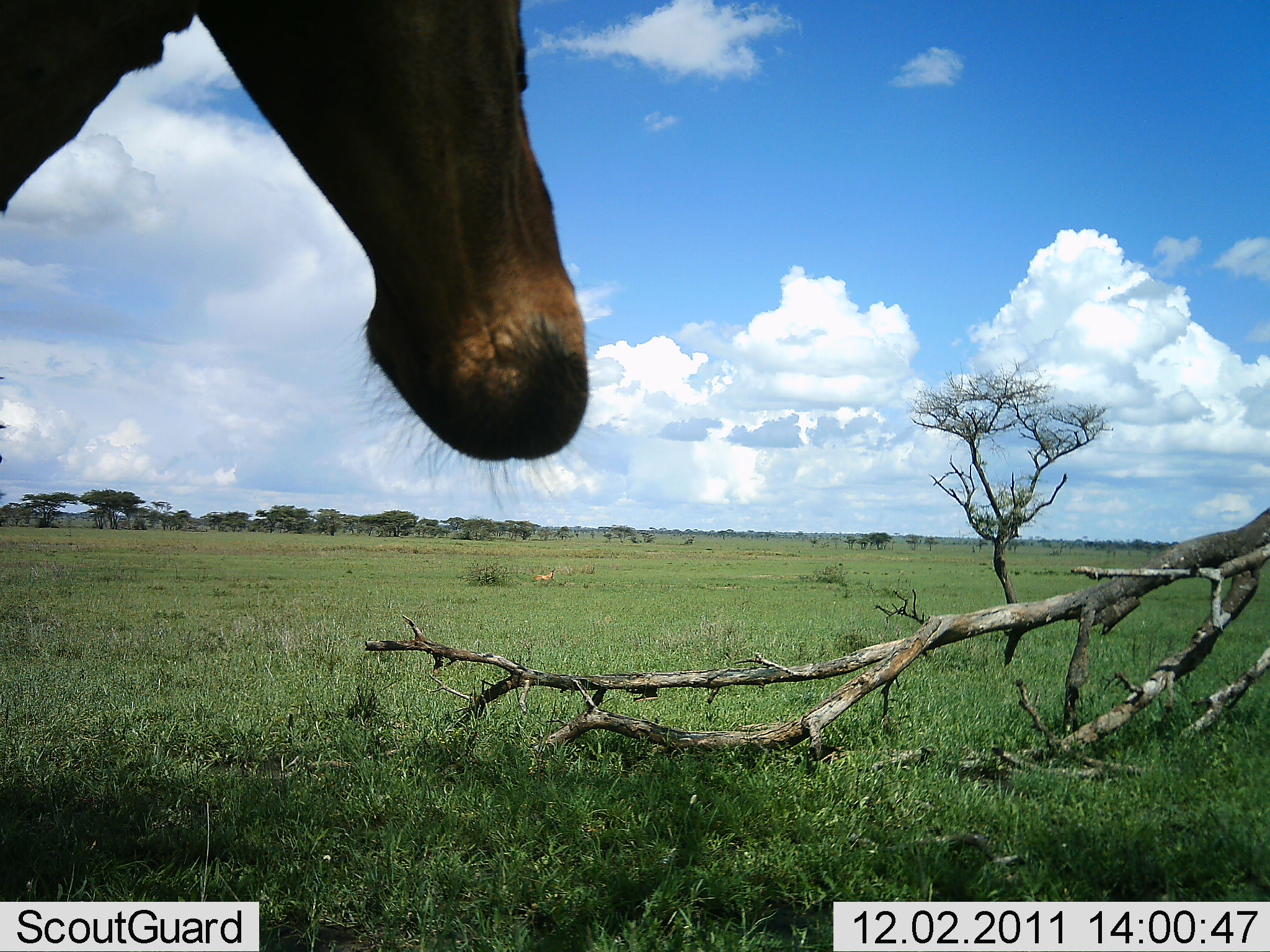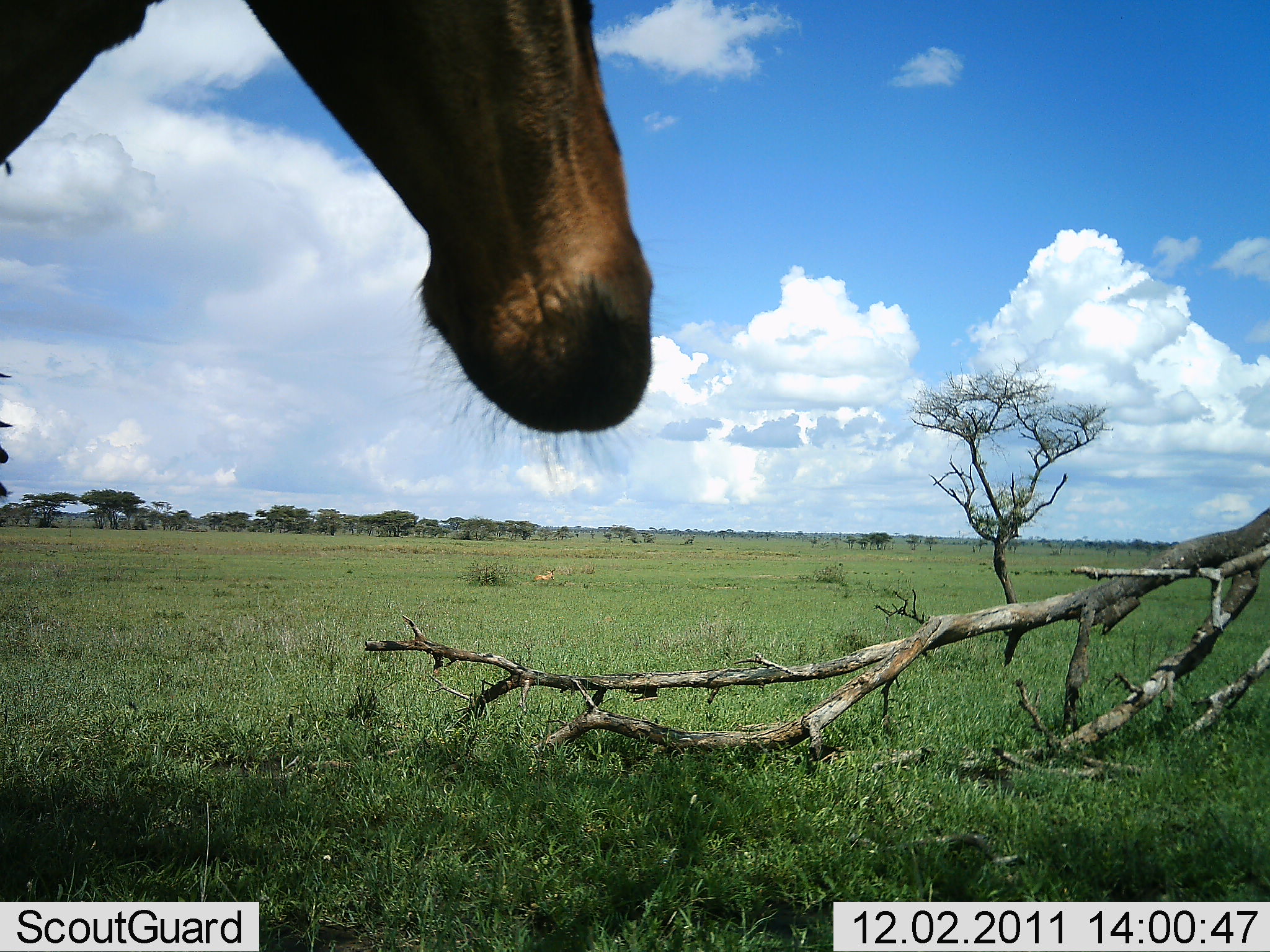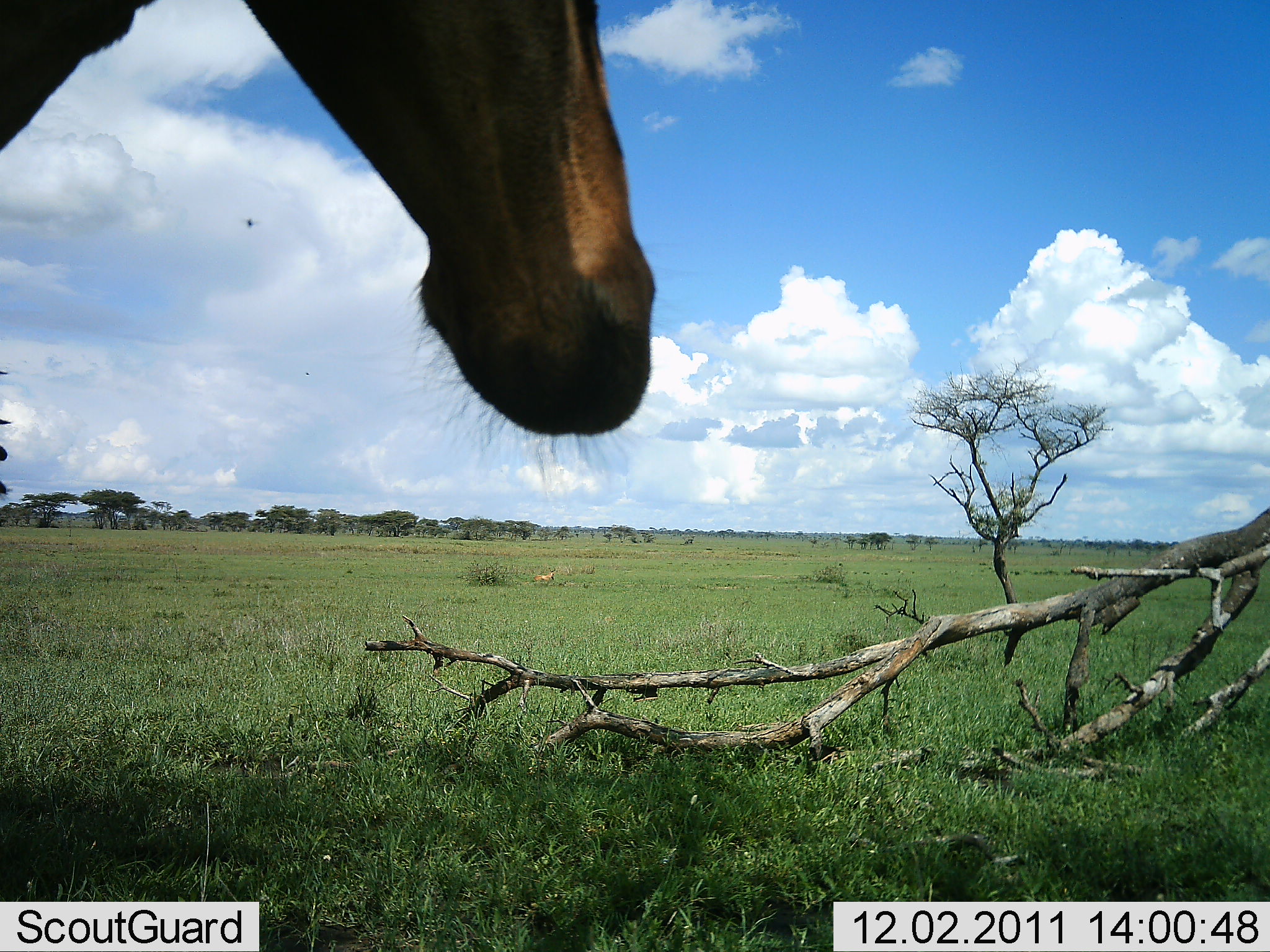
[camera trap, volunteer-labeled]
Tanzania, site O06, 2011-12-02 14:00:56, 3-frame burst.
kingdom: Animalia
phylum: Chordata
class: Mammalia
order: Artiodactyla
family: Bovidae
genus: Alcelaphus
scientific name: Alcelaphus buselaphus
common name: hartebeest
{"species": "hartebeest (Alcelaphus buselaphus)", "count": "1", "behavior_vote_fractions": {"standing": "100%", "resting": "0%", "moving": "0%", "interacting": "0%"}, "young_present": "0%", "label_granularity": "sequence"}